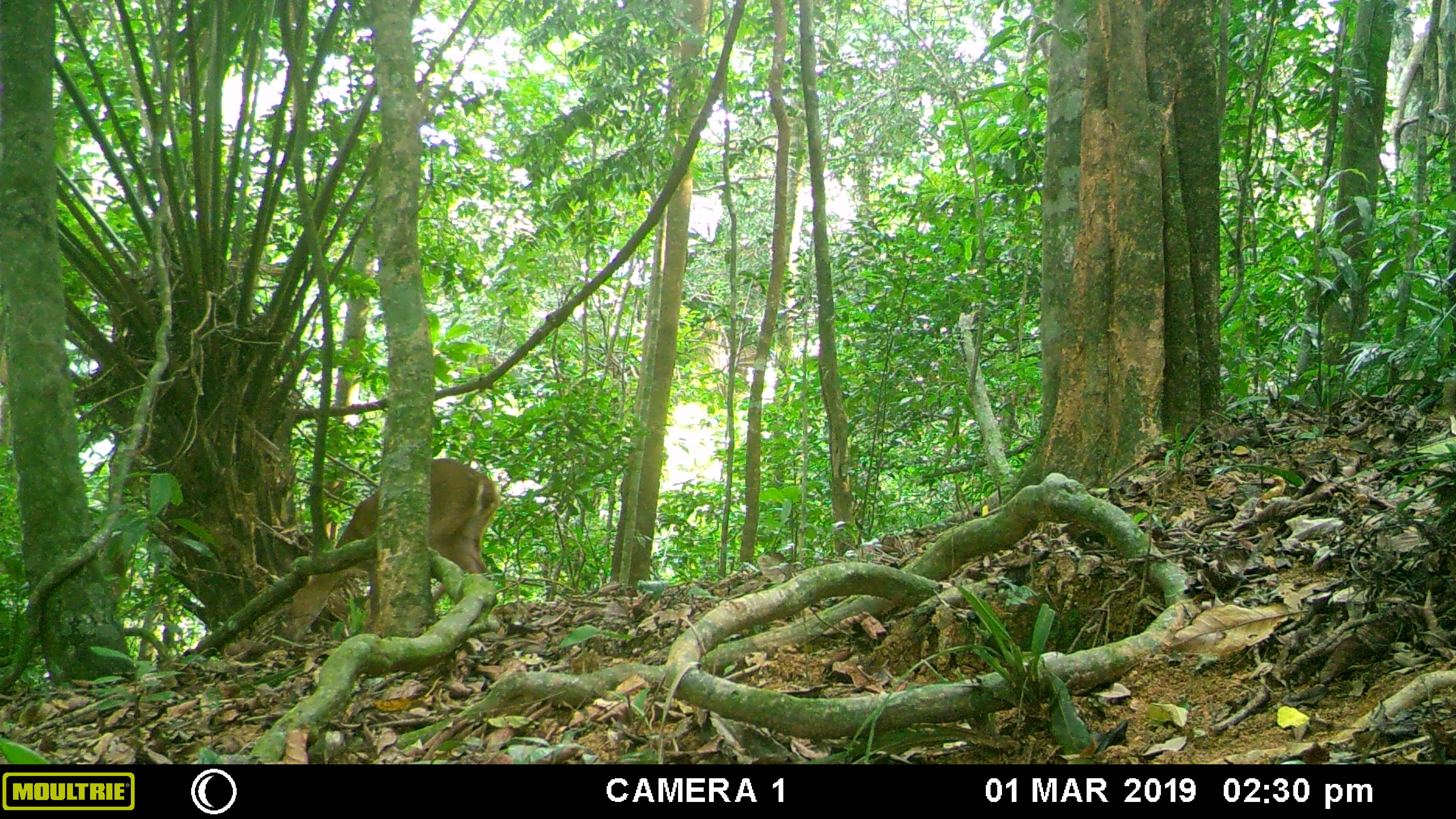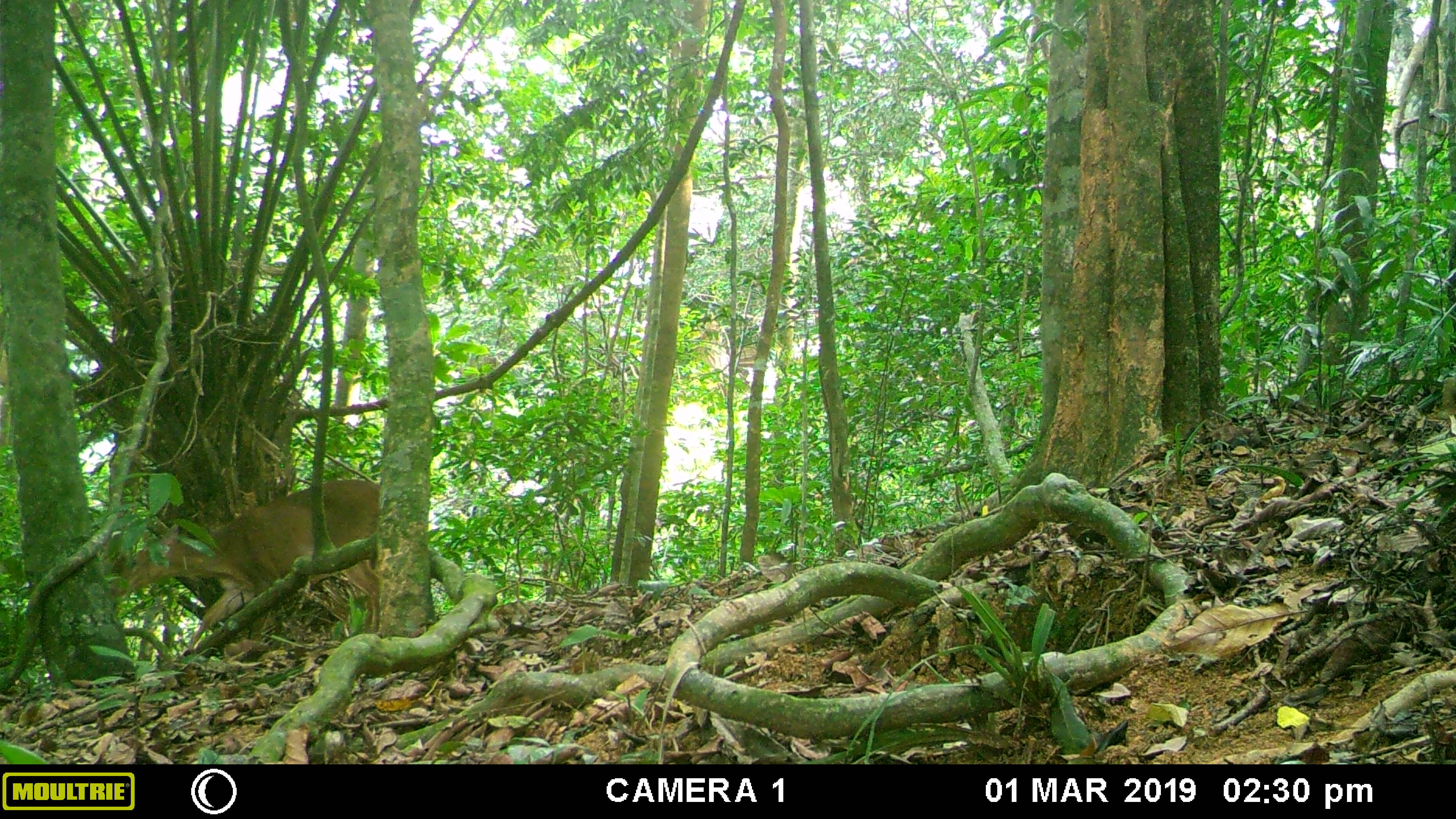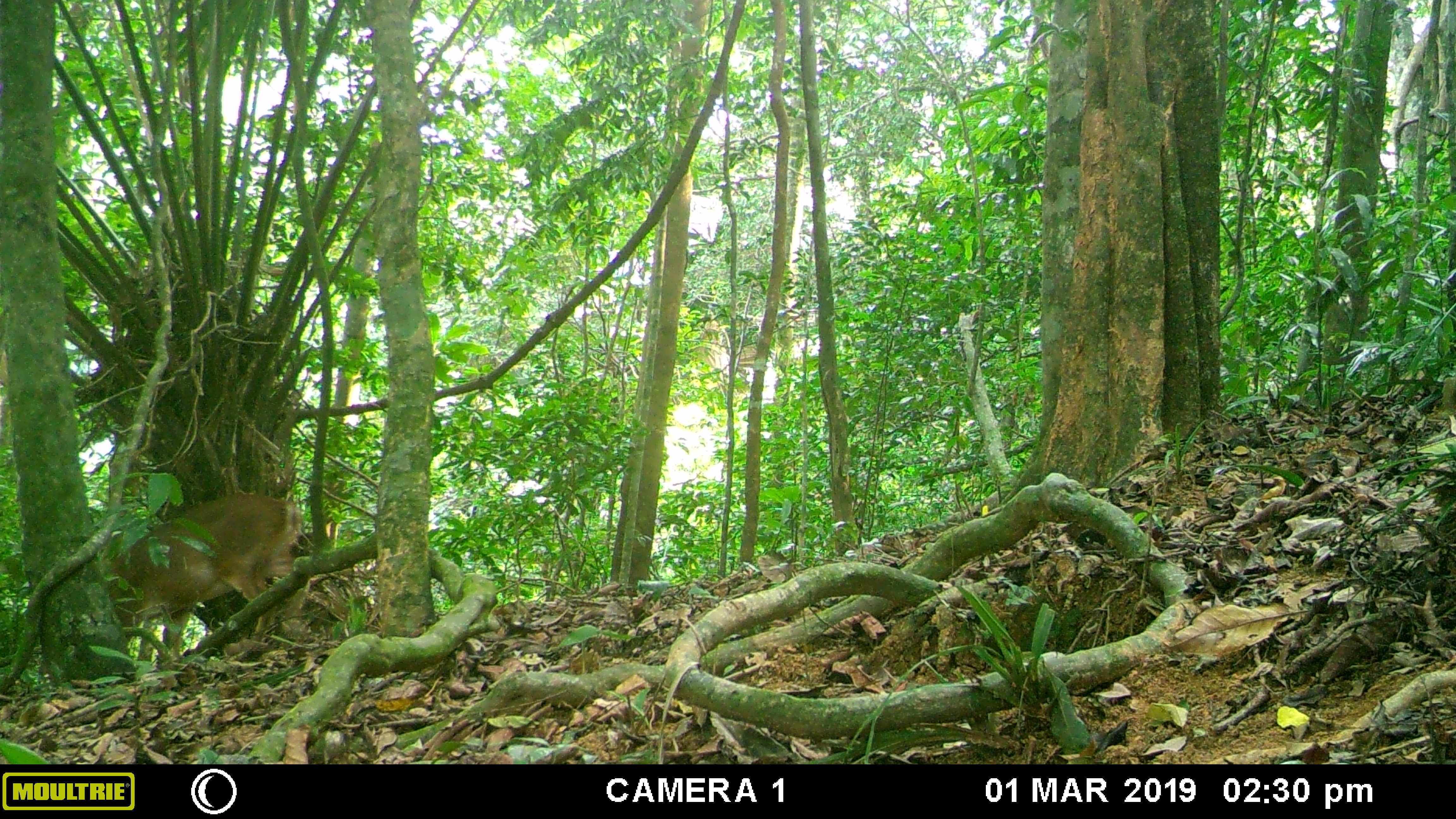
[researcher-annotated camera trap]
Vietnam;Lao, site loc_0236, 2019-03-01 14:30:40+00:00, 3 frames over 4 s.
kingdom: Animalia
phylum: Chordata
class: Mammalia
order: Artiodactyla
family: Cervidae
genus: Muntiacus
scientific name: Muntiacus vuquangensis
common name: large-antlered muntjac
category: large antlered muntjac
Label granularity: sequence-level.